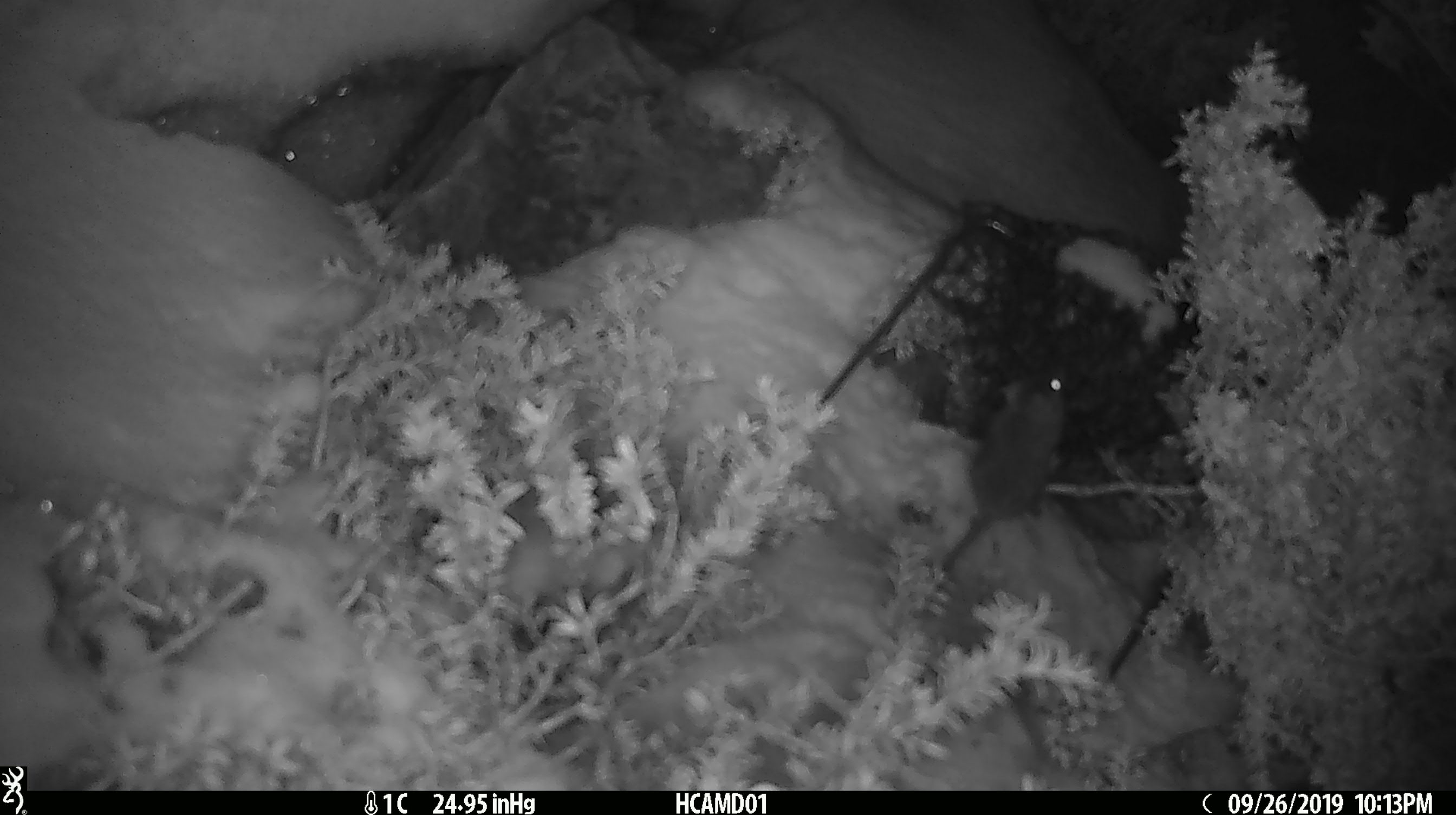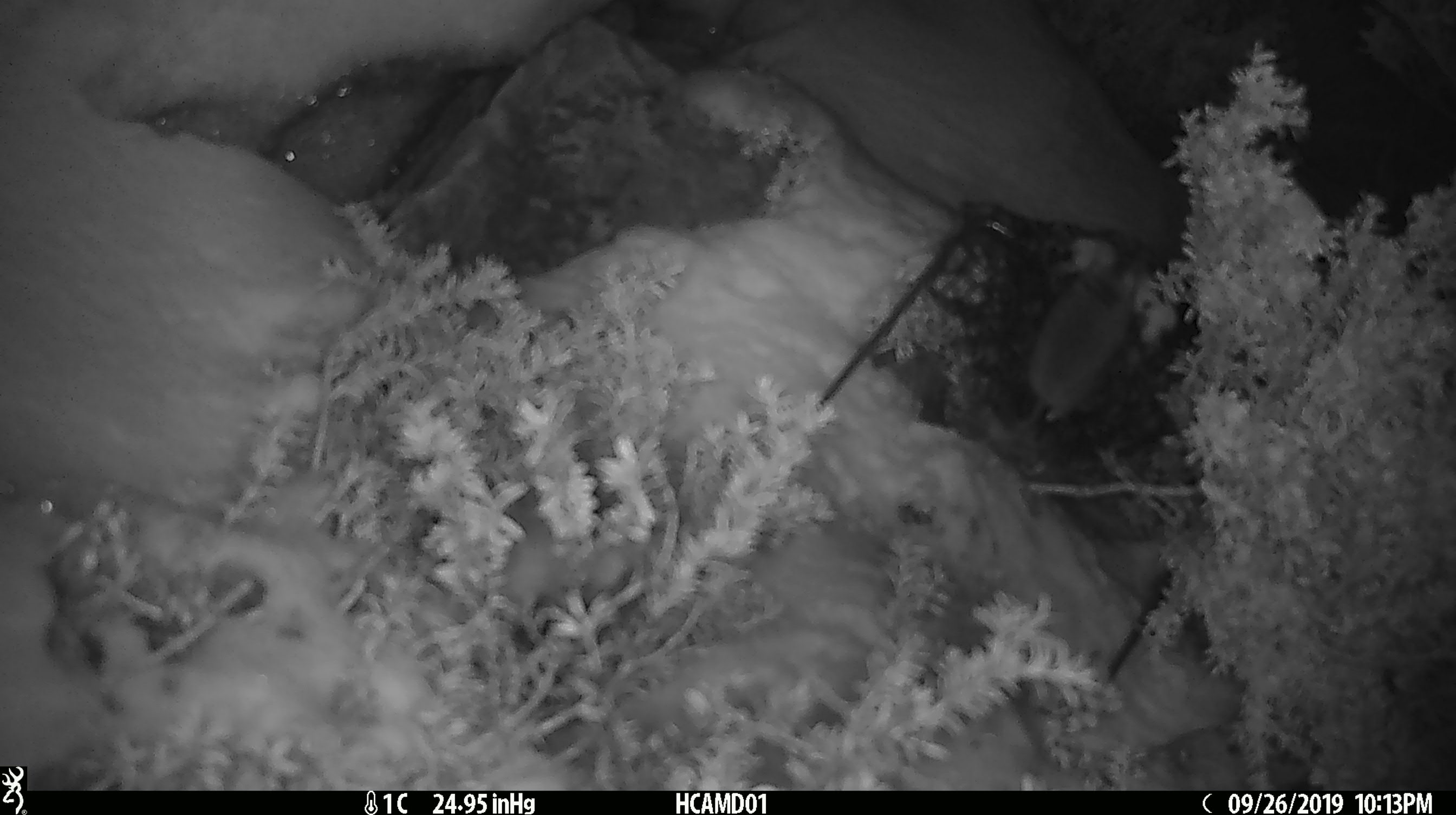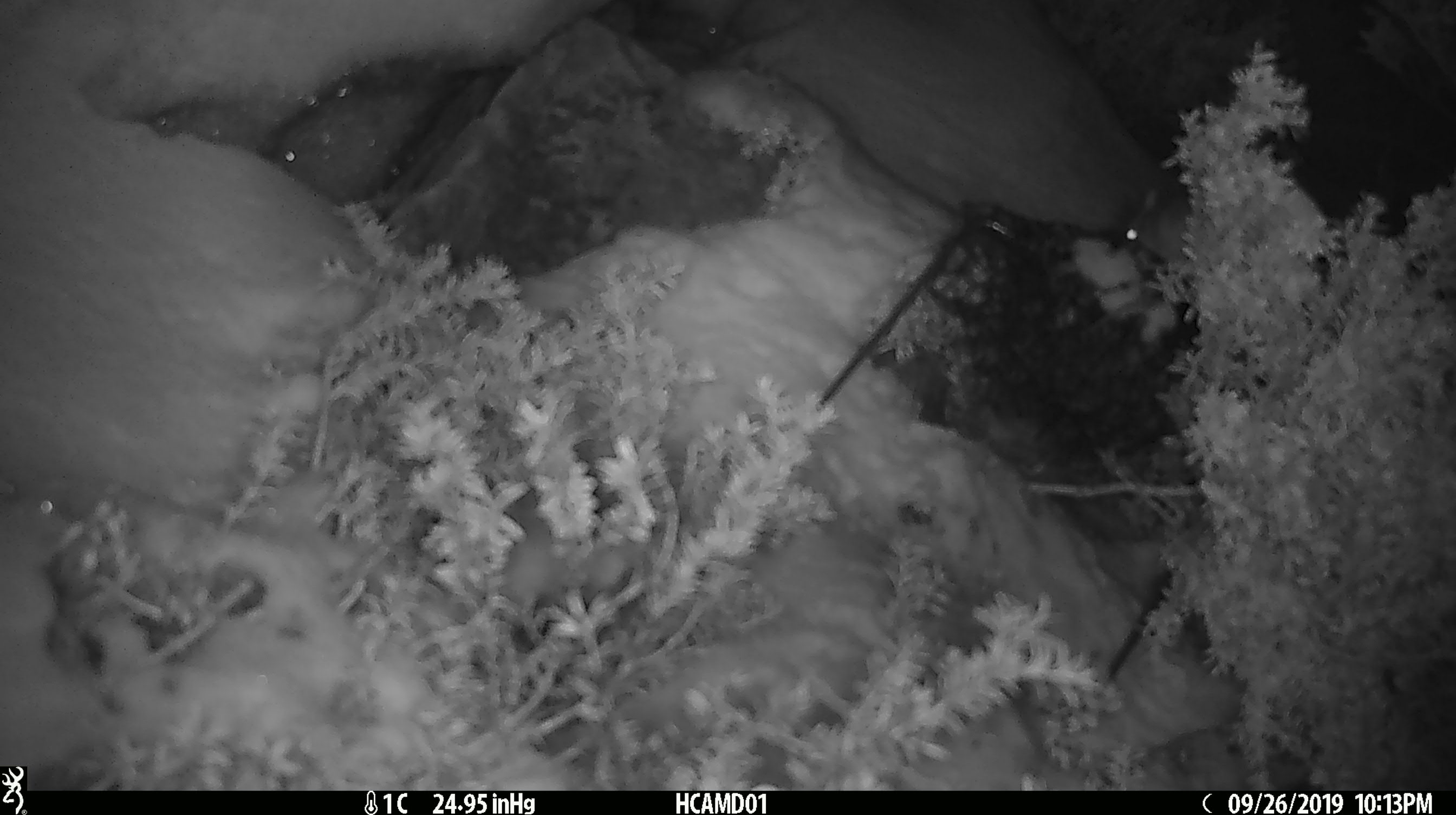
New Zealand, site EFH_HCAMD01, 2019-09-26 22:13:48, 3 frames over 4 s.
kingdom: Animalia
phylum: Chordata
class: Mammalia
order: Rodentia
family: Muridae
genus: Mus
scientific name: Mus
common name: mouse